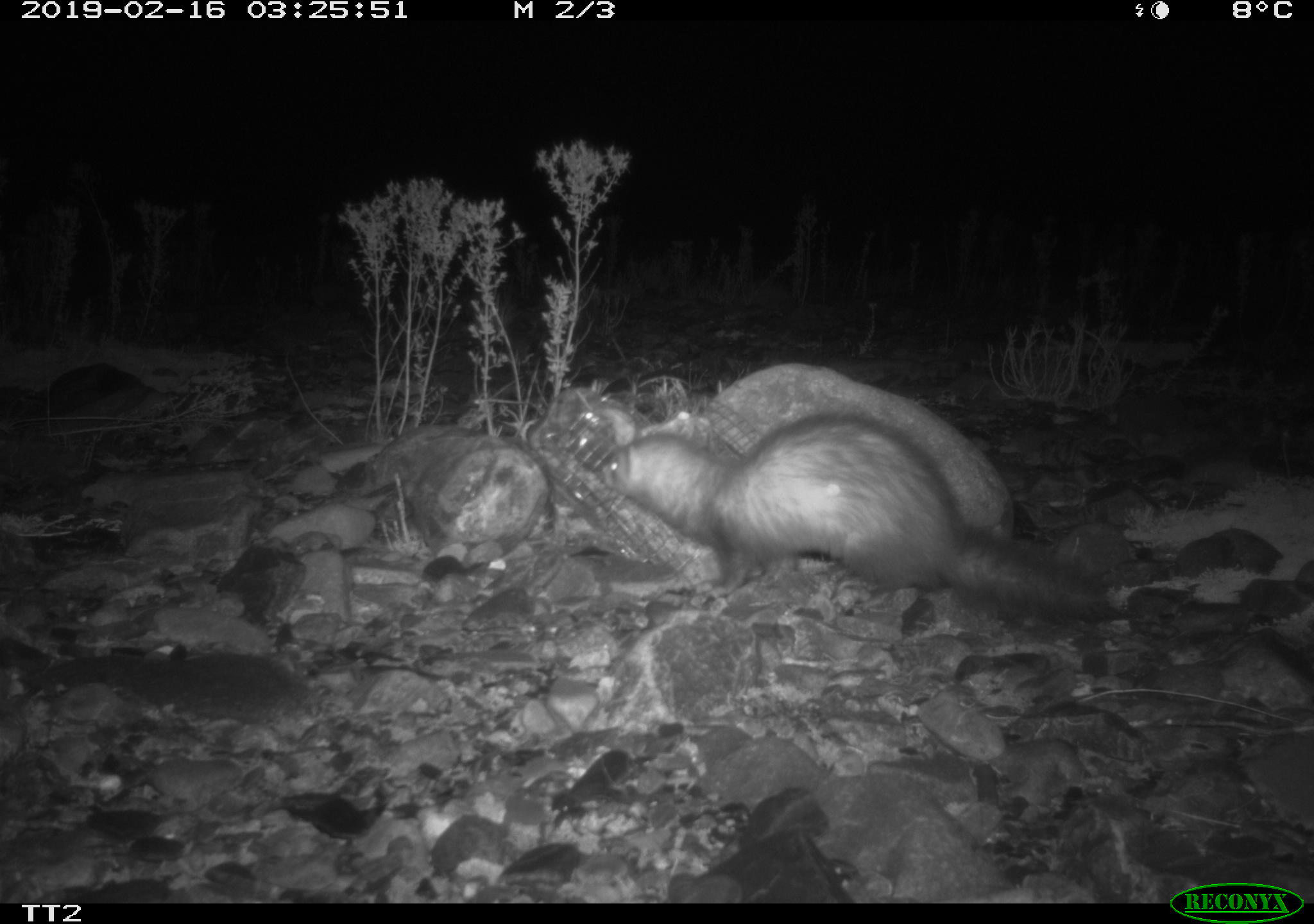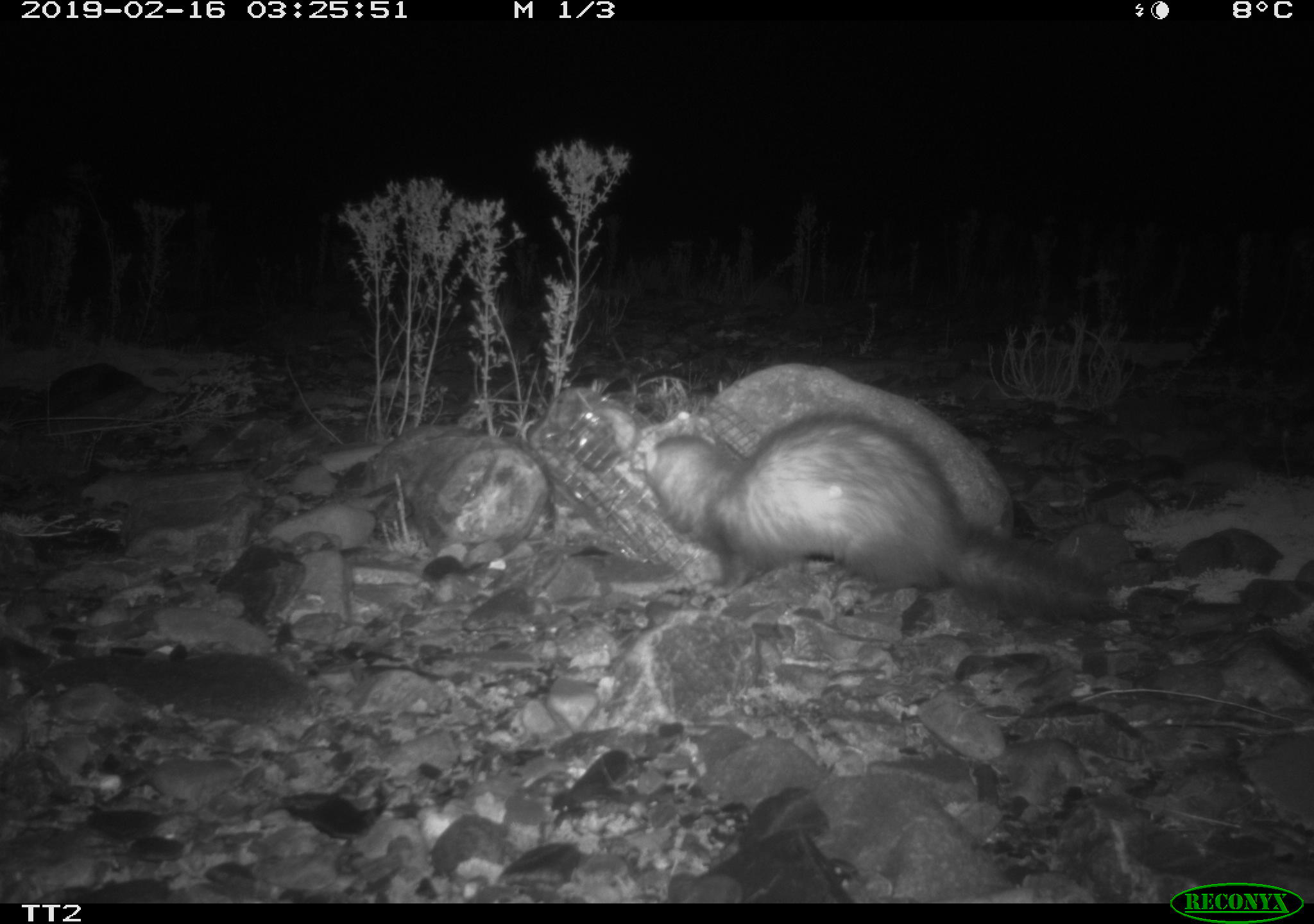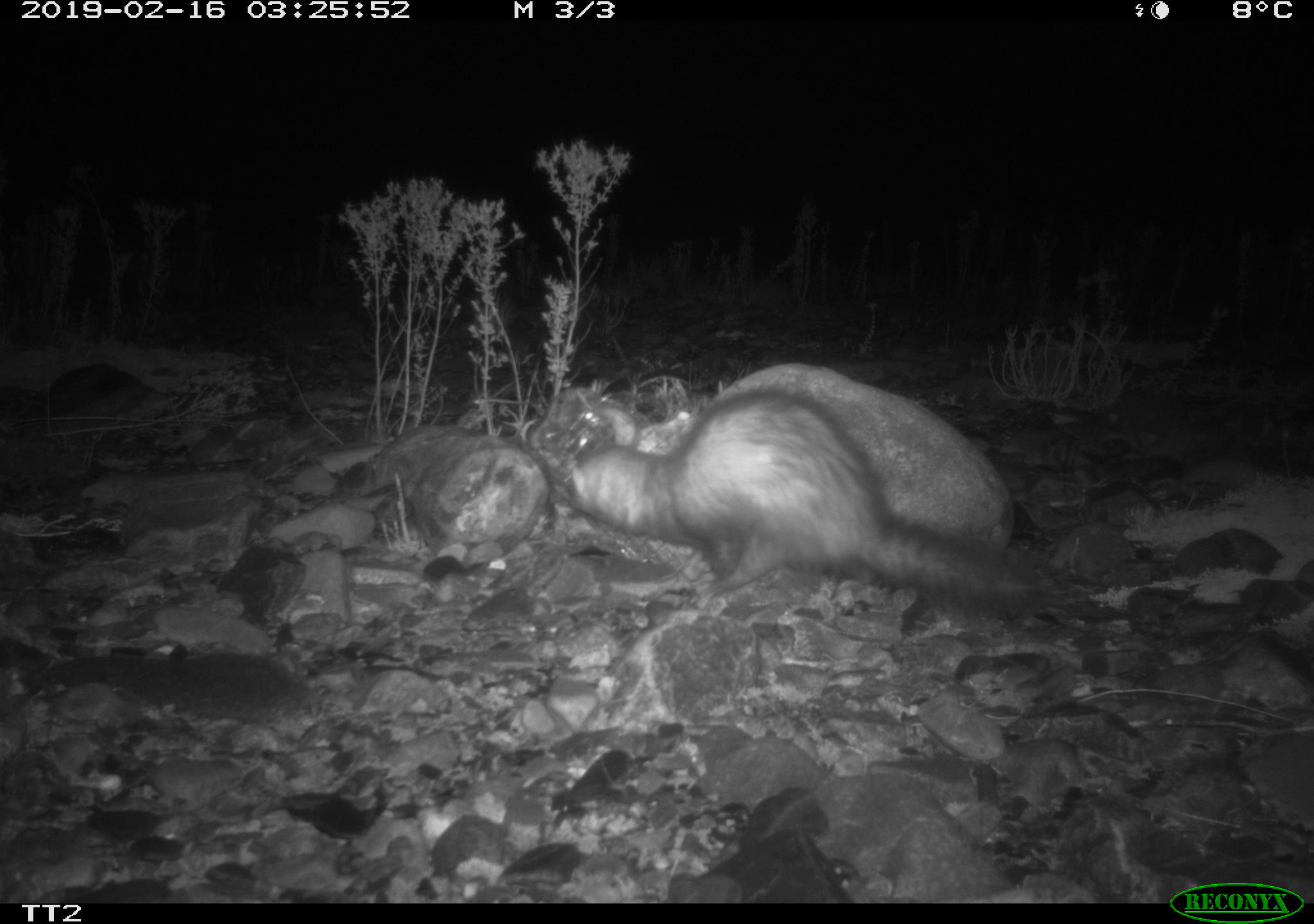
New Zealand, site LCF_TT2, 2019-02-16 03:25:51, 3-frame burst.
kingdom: Animalia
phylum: Chordata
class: Mammalia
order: Carnivora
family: Mustelidae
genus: Mustela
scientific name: Mustela furo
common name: ferret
Ferret (Mustela furo).